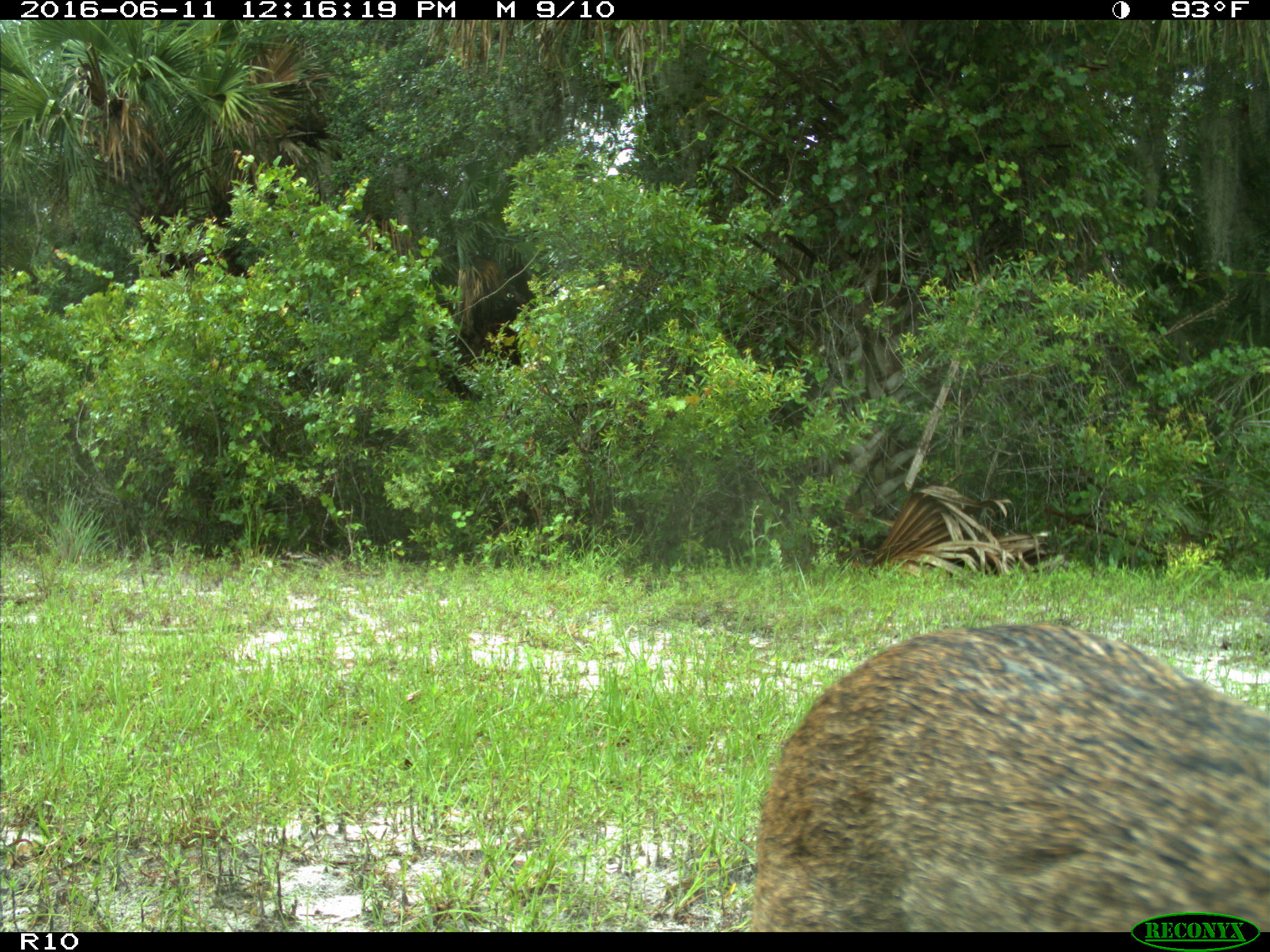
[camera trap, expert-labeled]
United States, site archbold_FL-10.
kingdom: Animalia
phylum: Chordata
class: Mammalia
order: Carnivora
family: Felidae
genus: Lynx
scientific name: Lynx rufus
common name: bobcat